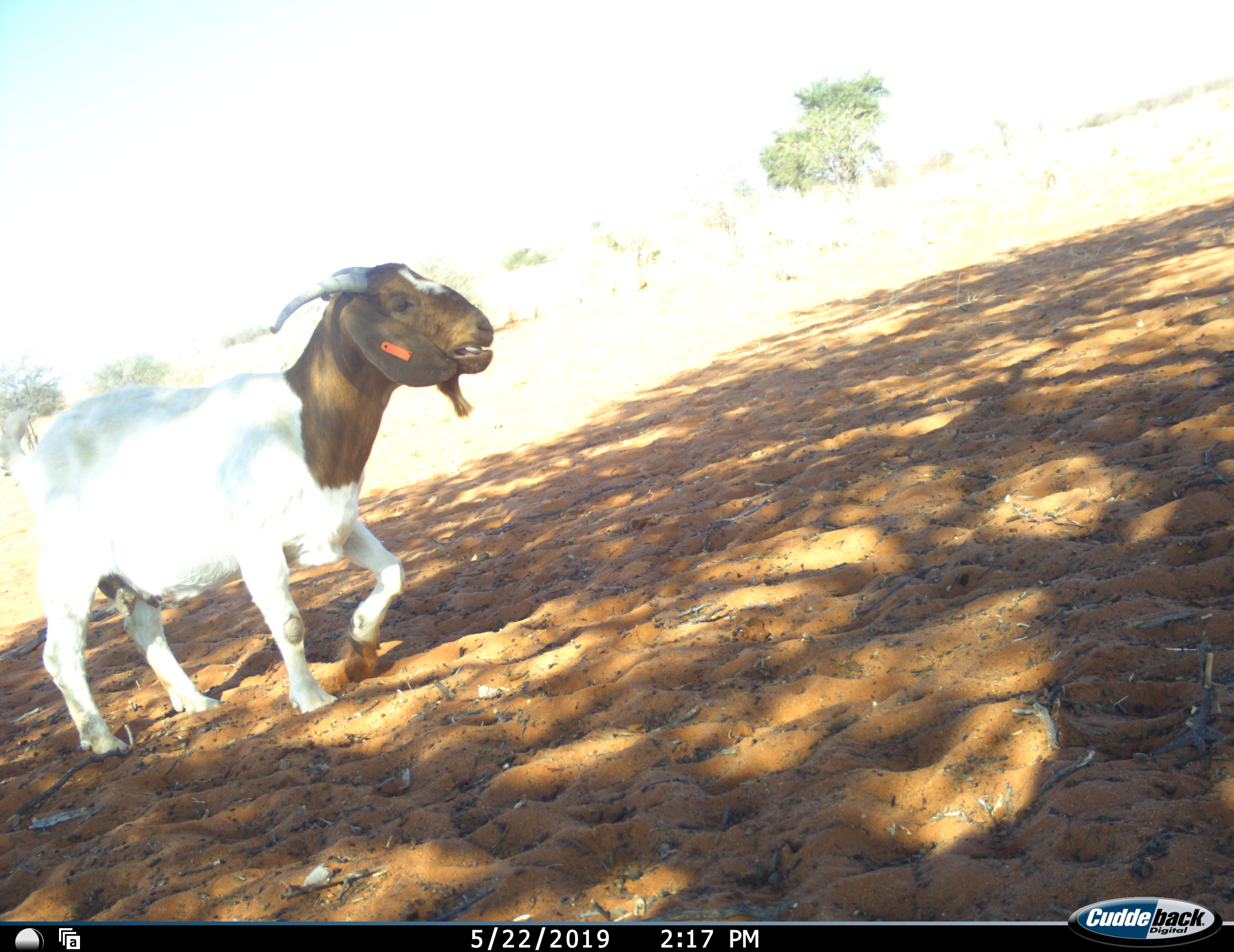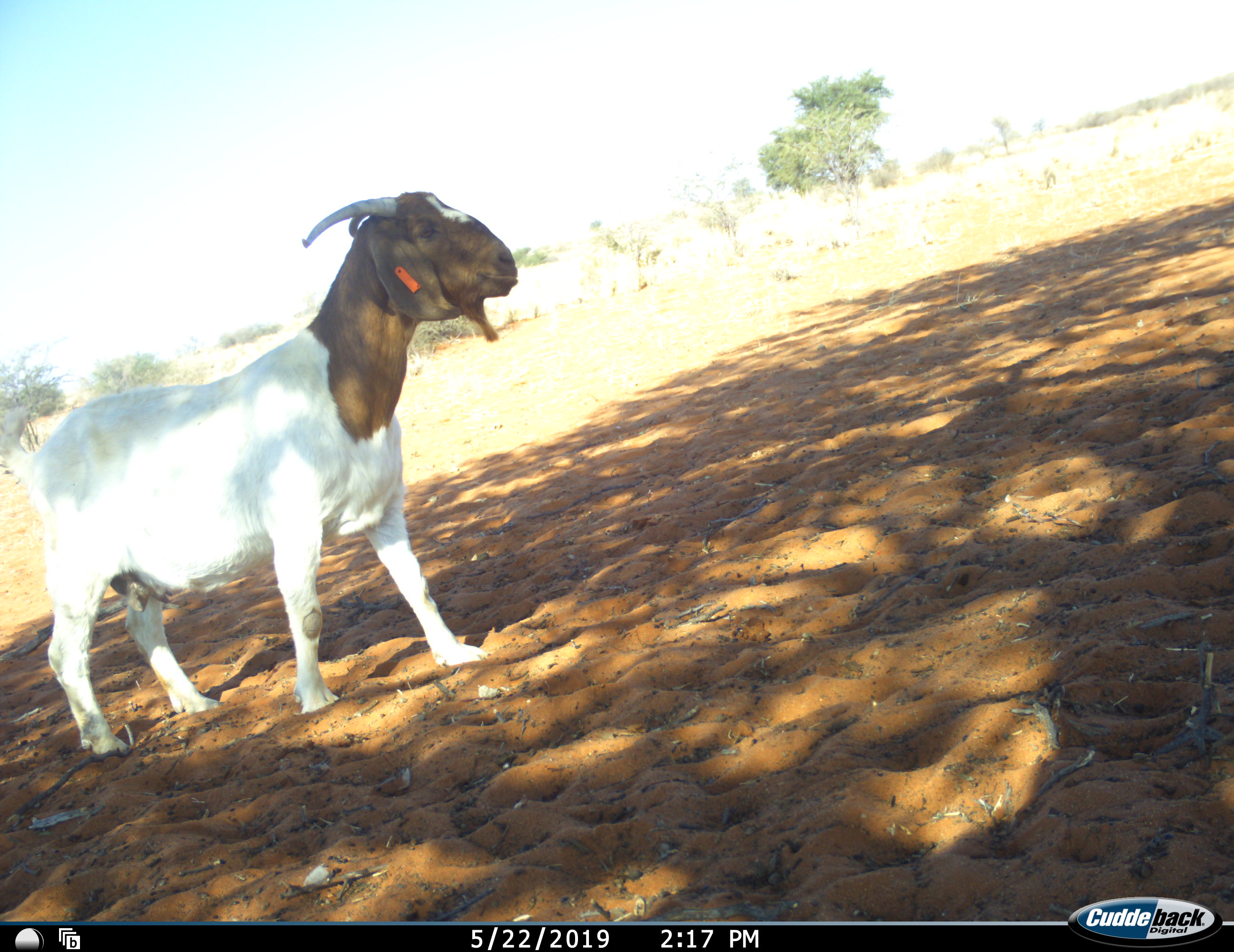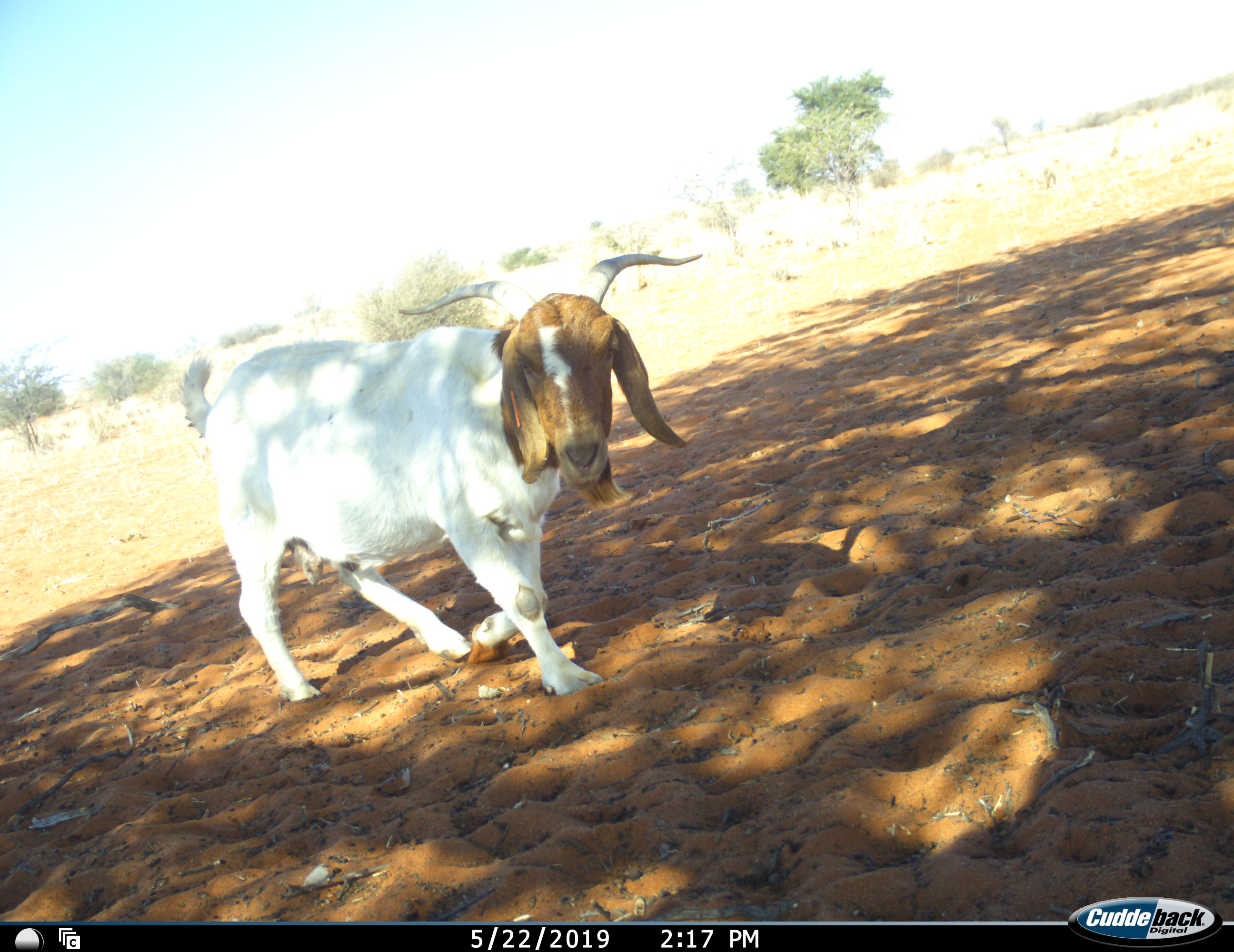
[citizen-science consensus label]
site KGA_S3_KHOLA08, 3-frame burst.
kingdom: Animalia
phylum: Chordata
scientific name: Vertebrata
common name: domestic animal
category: domesticanimal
Domesticanimal (domestic animal) (Vertebrata), count 1. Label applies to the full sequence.